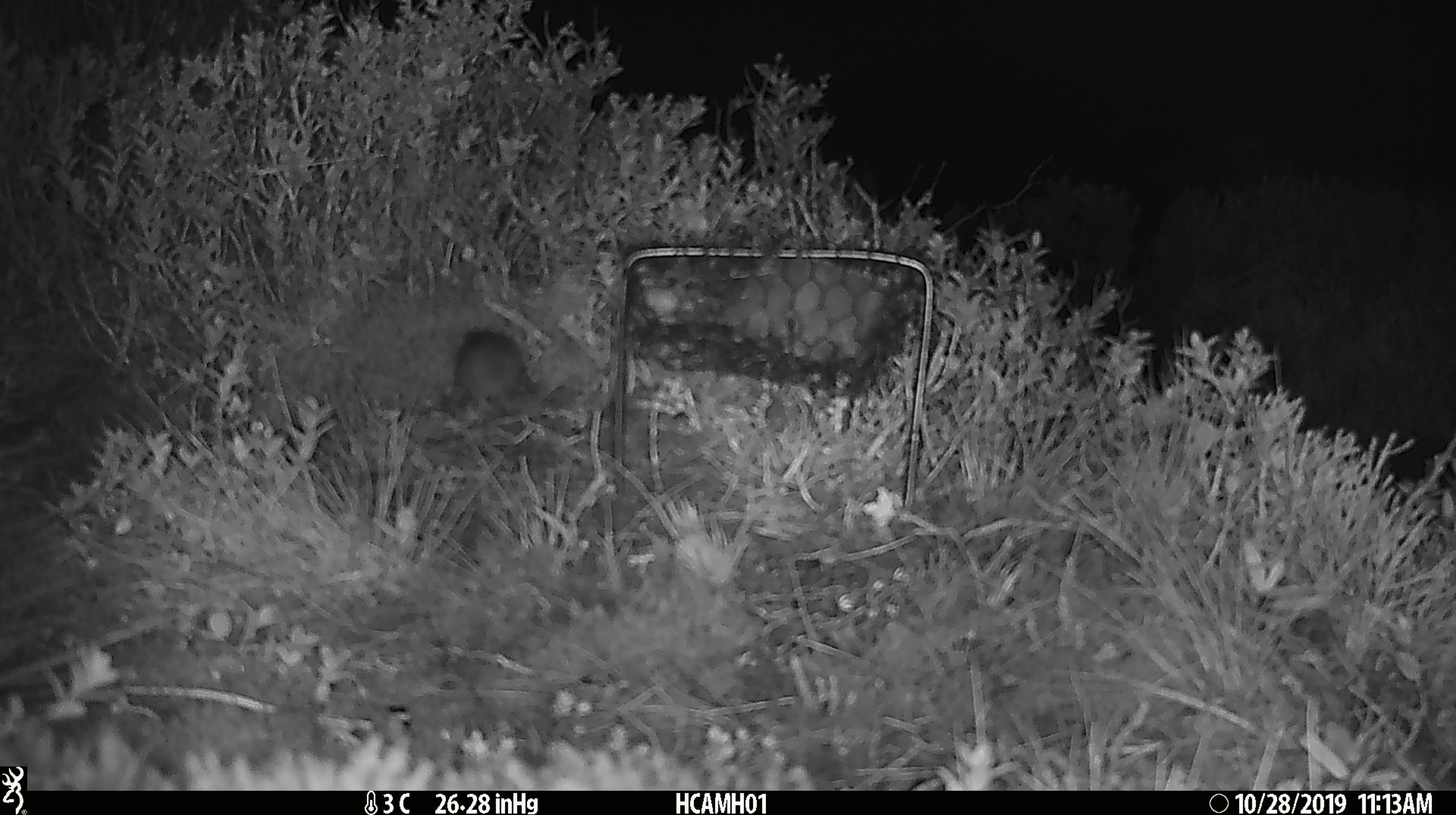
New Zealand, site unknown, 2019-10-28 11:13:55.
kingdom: Animalia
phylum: Chordata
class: Mammalia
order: Rodentia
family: Muridae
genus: Mus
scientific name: Mus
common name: mouse